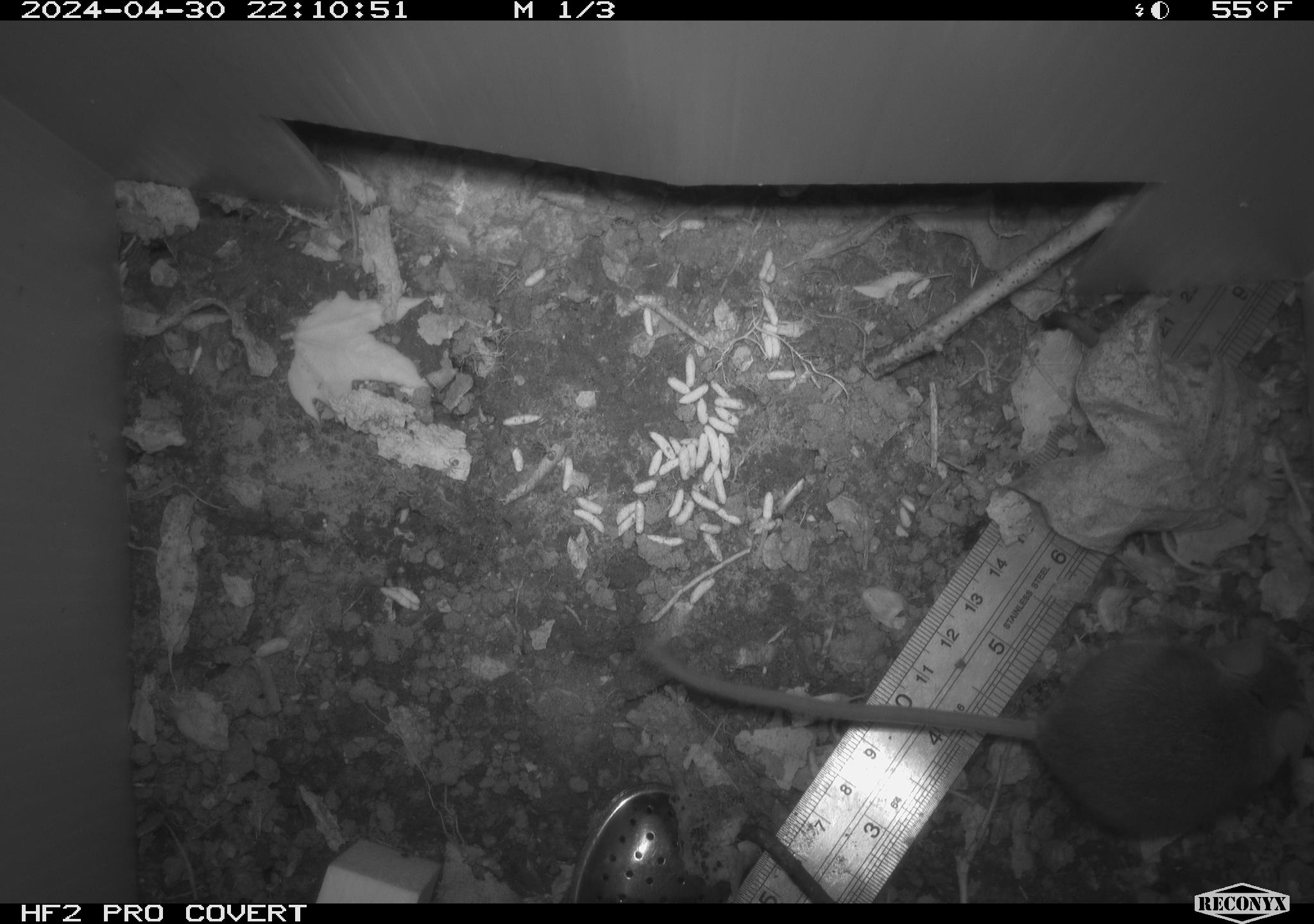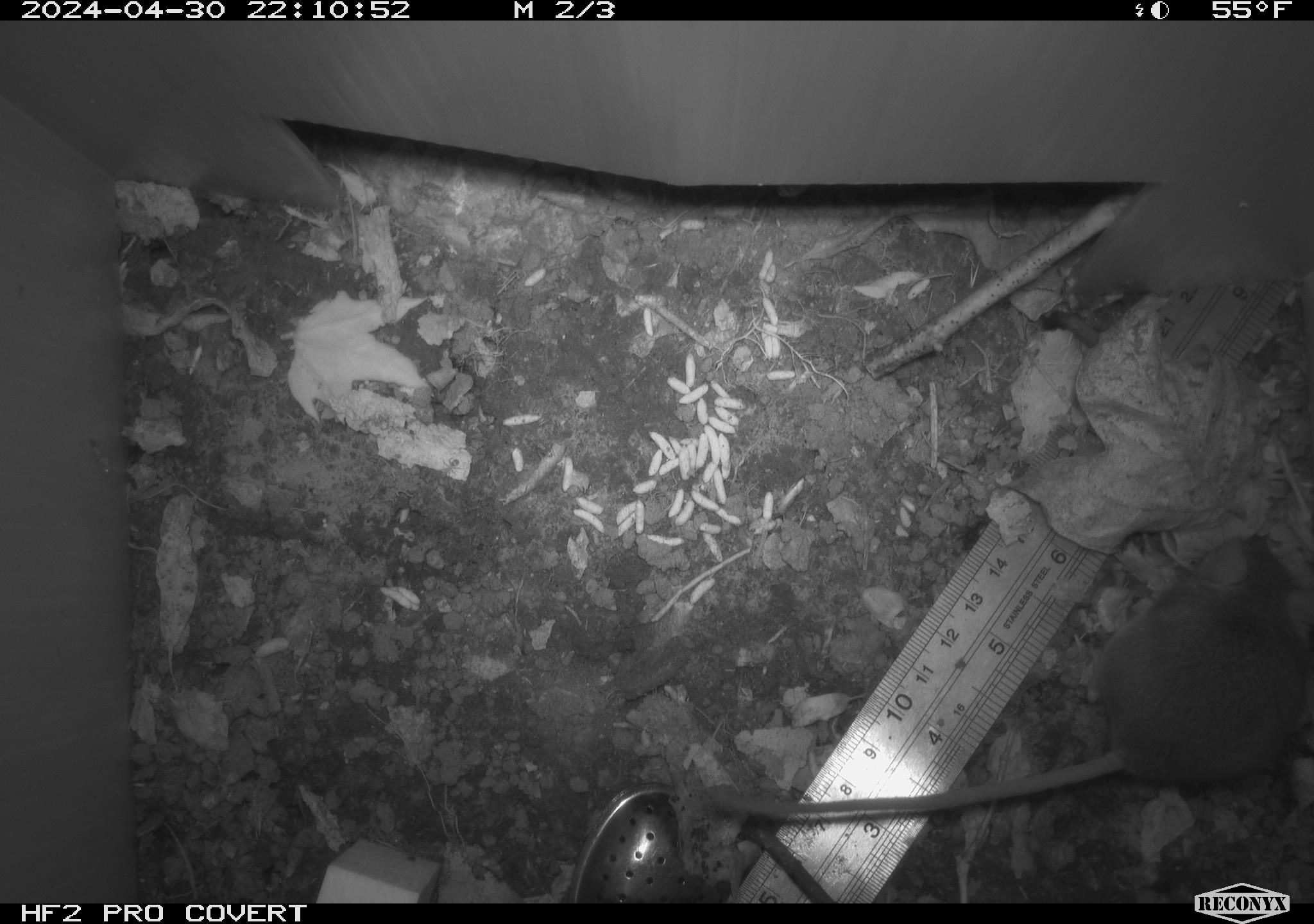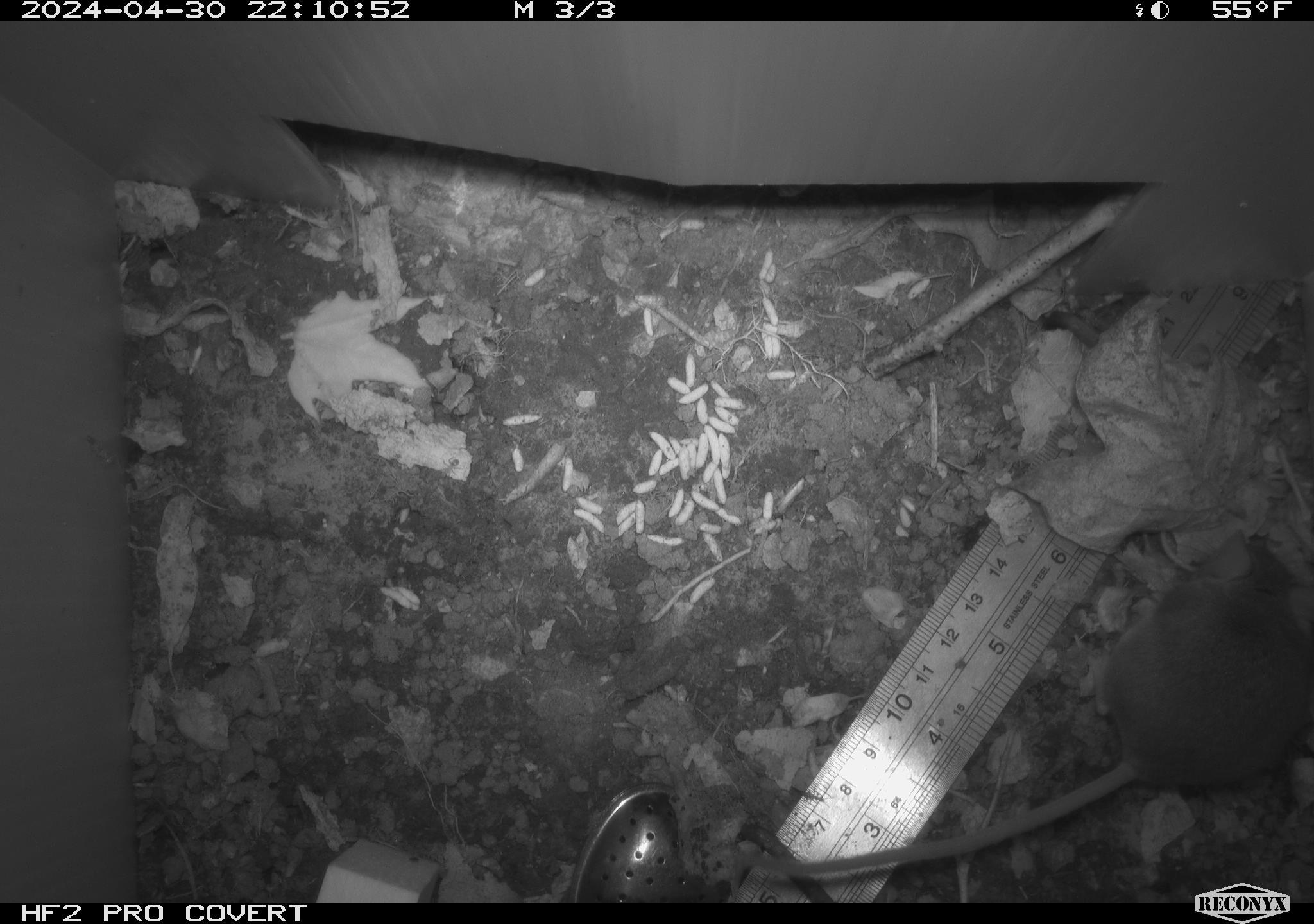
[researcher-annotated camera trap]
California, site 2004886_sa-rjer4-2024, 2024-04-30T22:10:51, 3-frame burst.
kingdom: Animalia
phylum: Chordata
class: Mammalia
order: Rodentia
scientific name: Rodentia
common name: mouse species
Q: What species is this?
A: Mouse species (Rodentia).